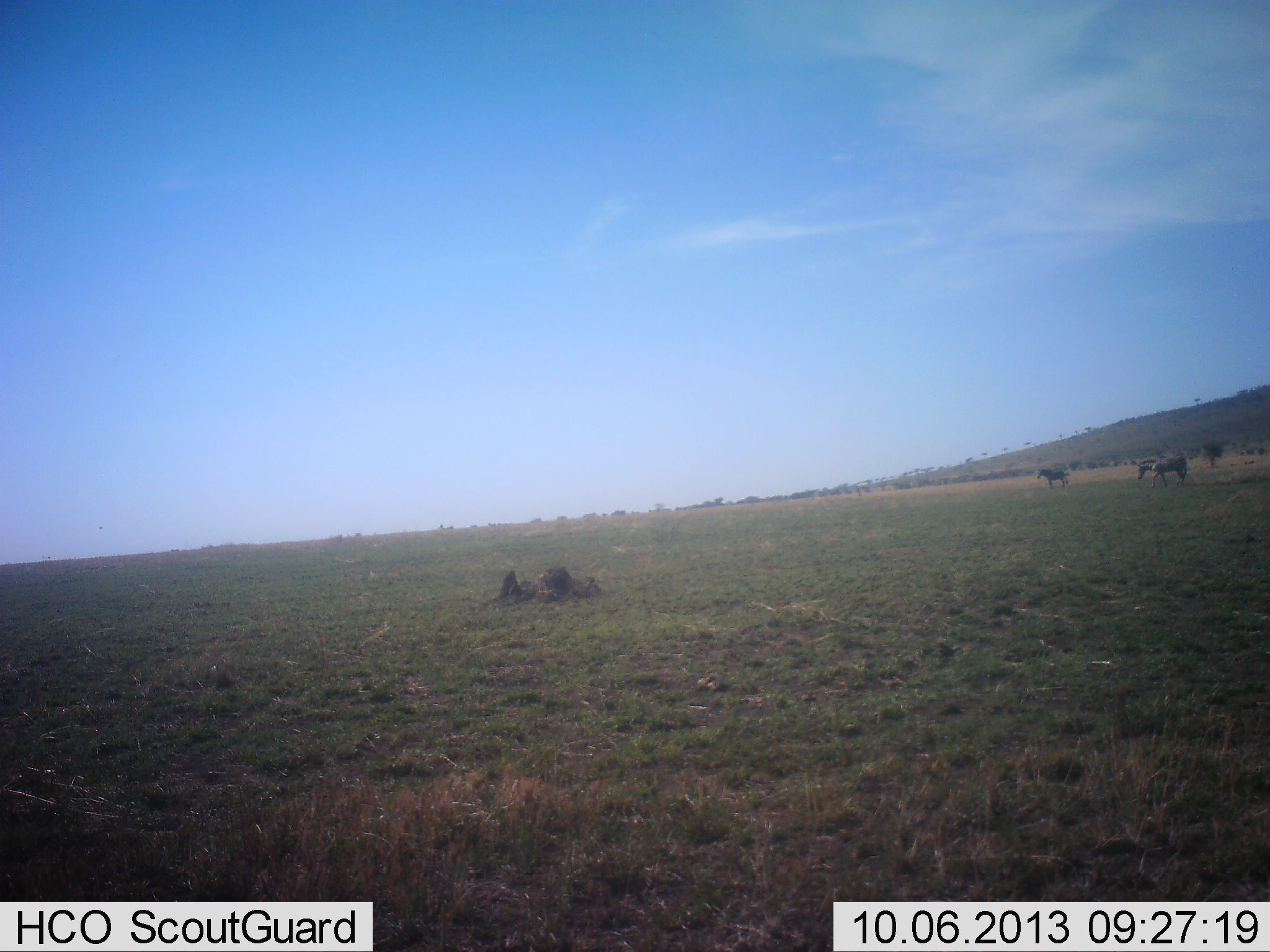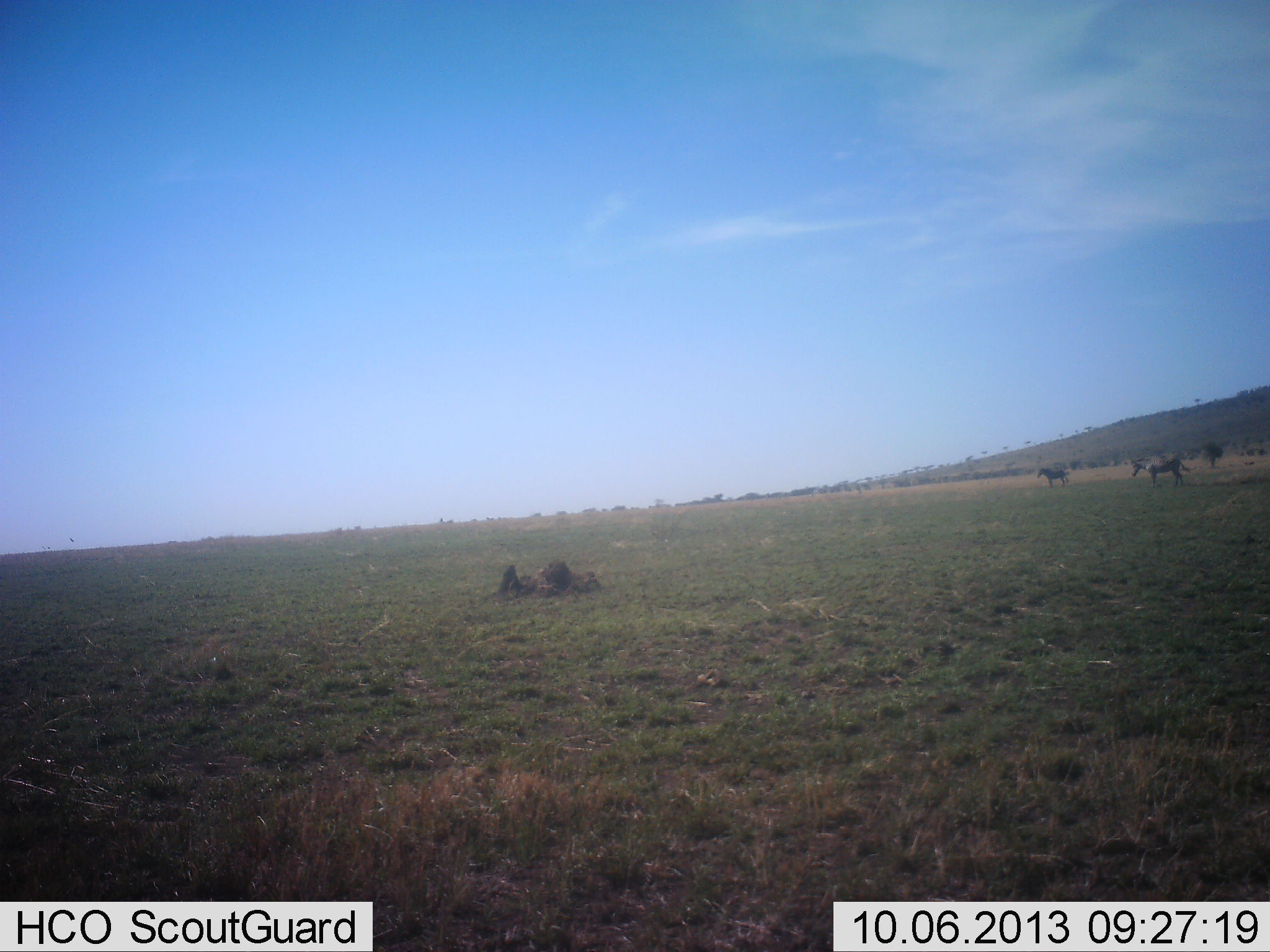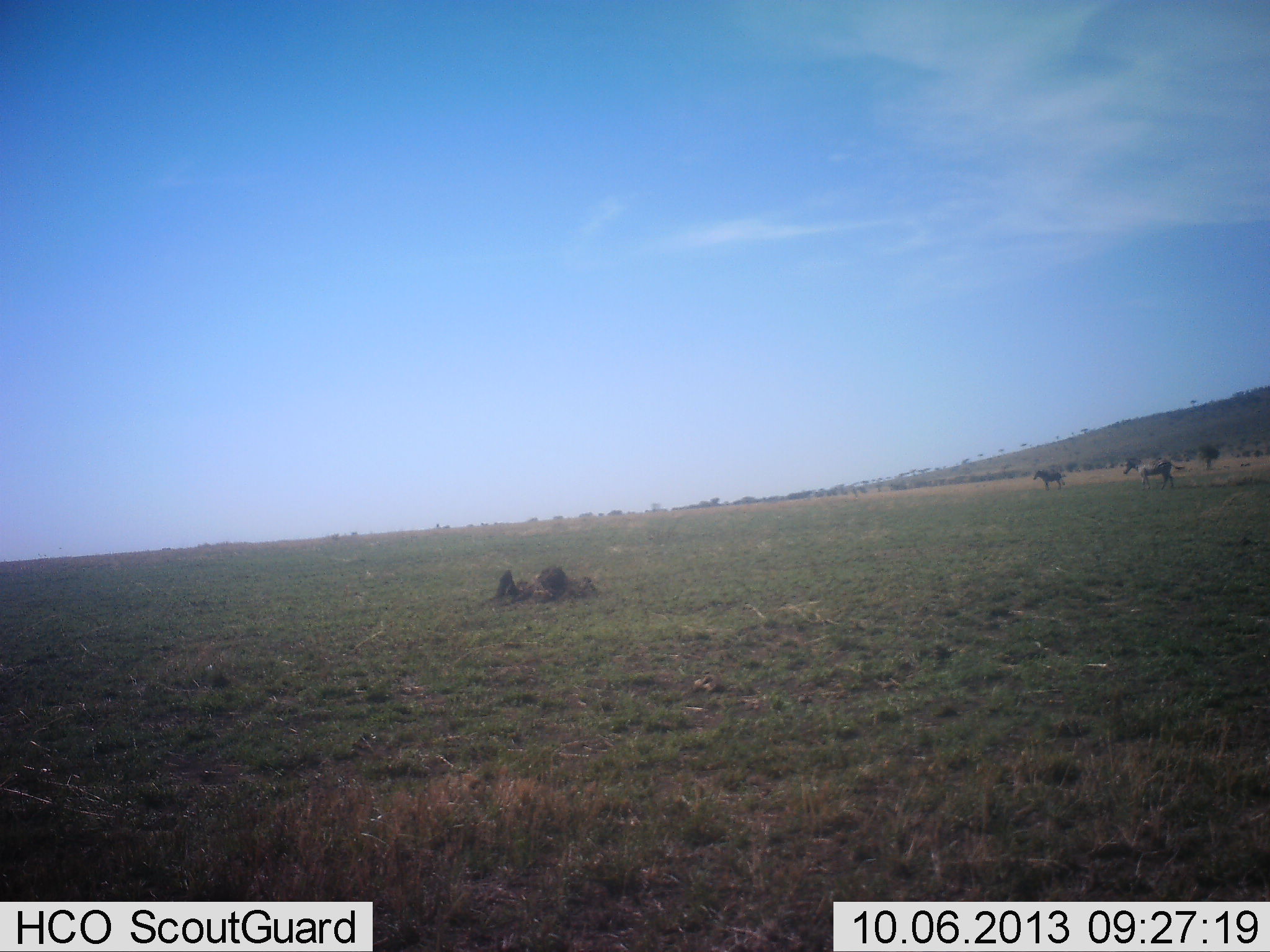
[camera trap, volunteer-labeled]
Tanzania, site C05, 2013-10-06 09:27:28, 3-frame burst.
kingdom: Animalia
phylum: Chordata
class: Mammalia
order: Perissodactyla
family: Equidae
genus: Equus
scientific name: Equus quagga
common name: plains zebra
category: zebra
Zebra (plains zebra) (Equus quagga), count 2. Behavior (volunteer vote fractions): standing 75%, resting 0%, moving 62%, interacting 0%. Young present (vote fraction): 0%. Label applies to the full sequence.